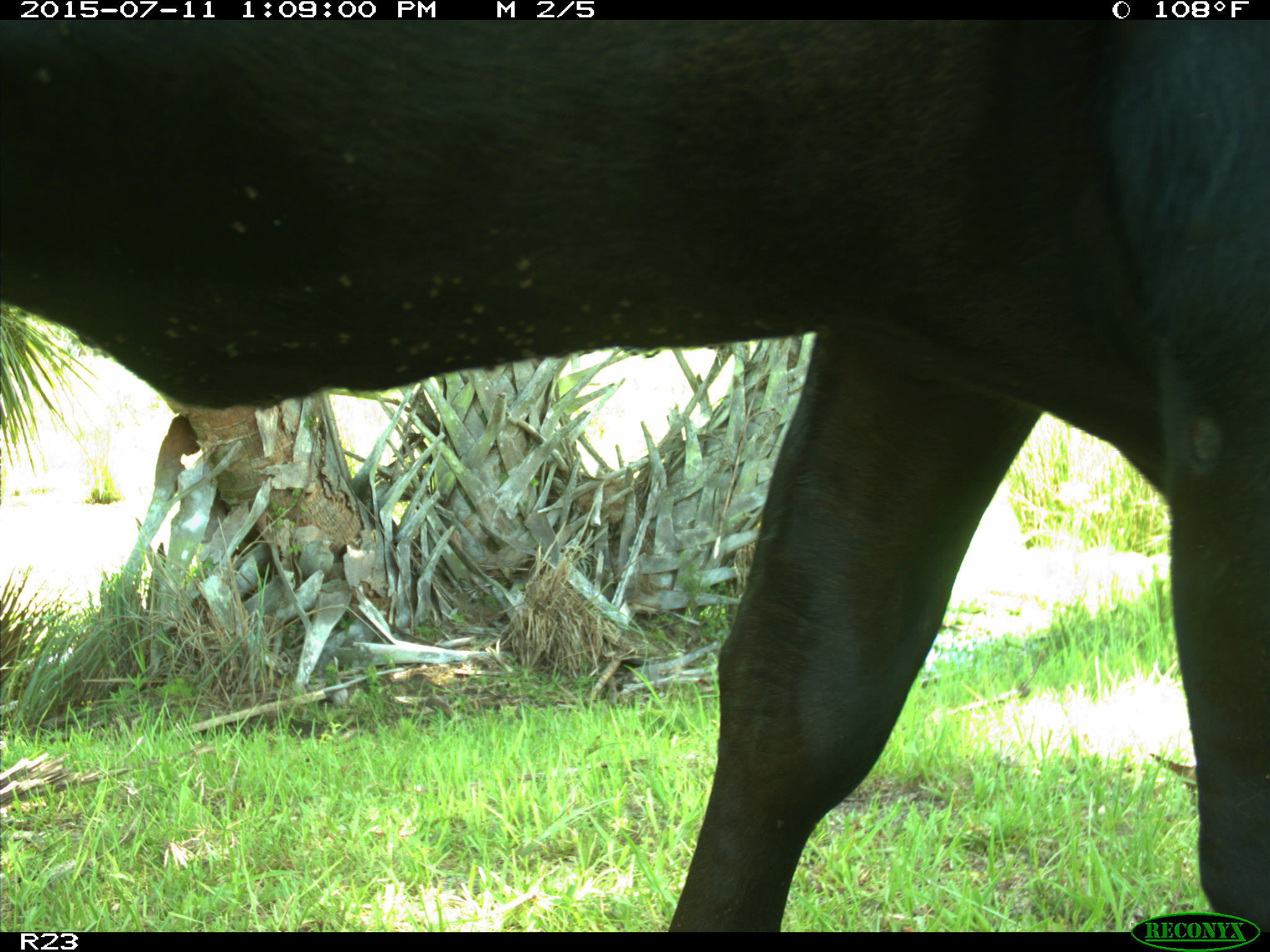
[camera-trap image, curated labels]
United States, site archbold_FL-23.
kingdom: Animalia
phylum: Chordata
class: Mammalia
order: Artiodactyla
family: Bovidae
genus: Bos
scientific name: Bos taurus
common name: domestic cow